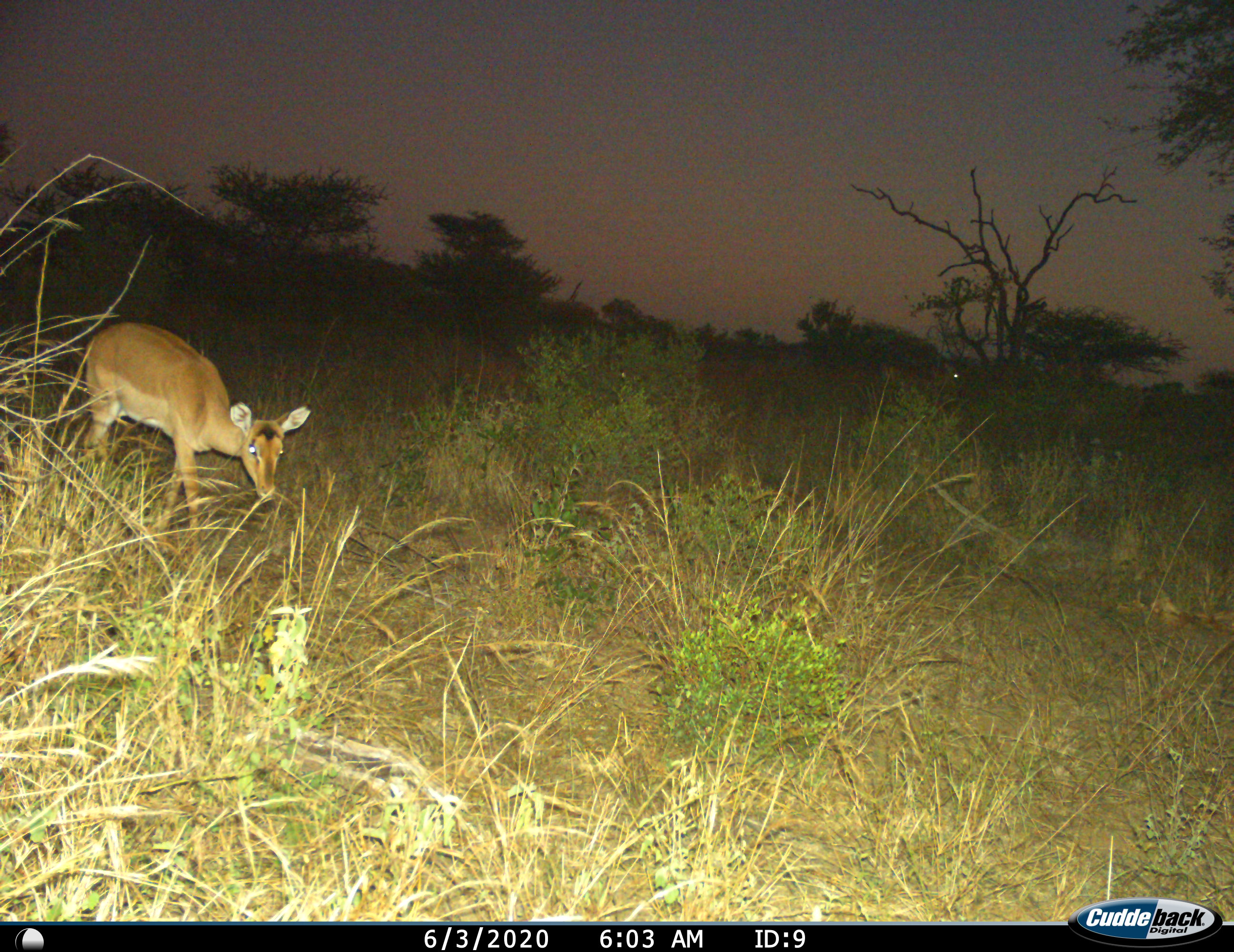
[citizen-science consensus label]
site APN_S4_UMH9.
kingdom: Animalia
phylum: Chordata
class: Mammalia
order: Artiodactyla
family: Bovidae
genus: Aepyceros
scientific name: Aepyceros melampus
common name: impala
Impala (Aepyceros melampus), count 1. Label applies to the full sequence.